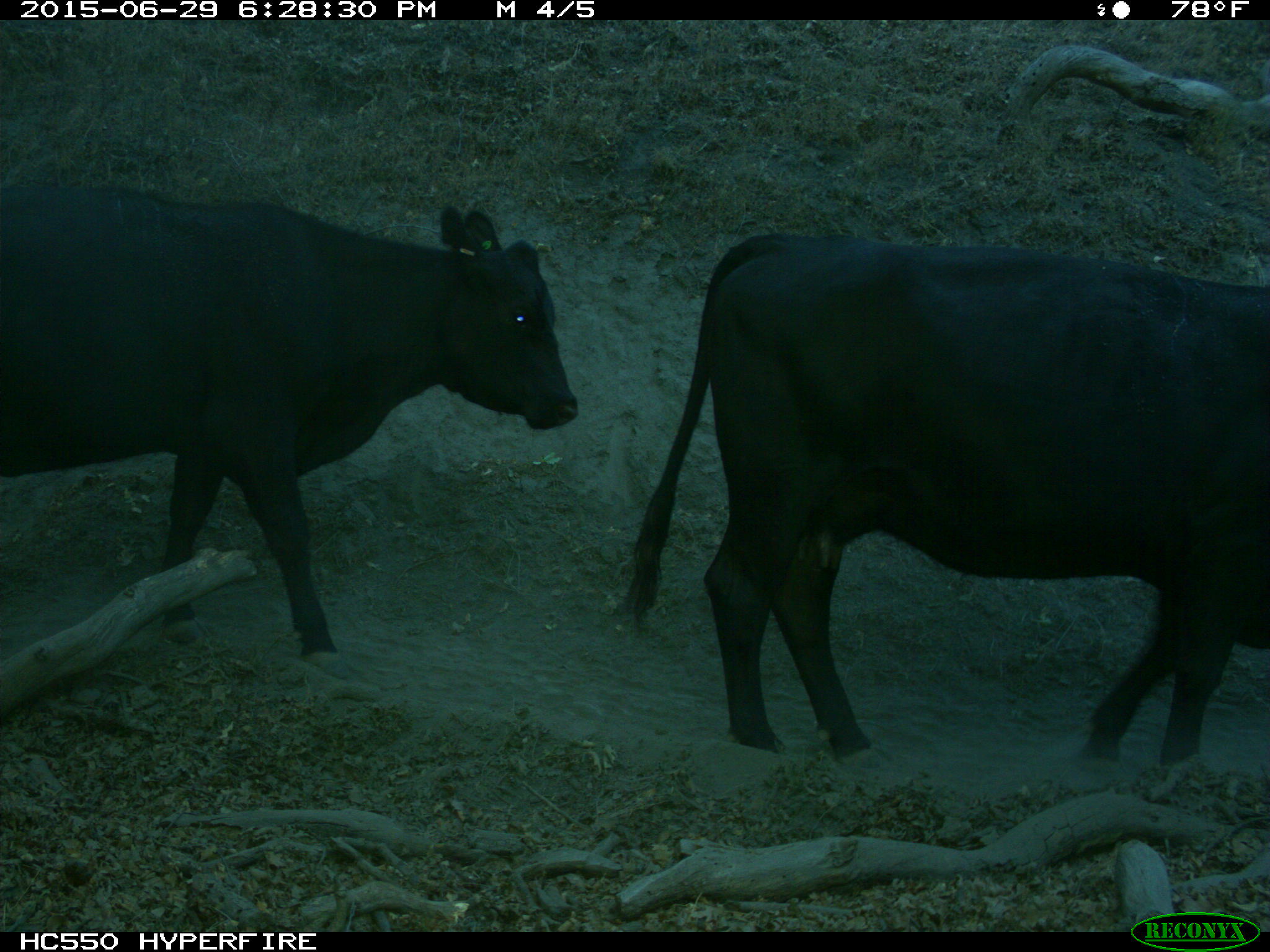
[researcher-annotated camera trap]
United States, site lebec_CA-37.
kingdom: Animalia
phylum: Chordata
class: Mammalia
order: Artiodactyla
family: Bovidae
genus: Bos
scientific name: Bos taurus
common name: domestic cow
Bos taurus (domestic cow).